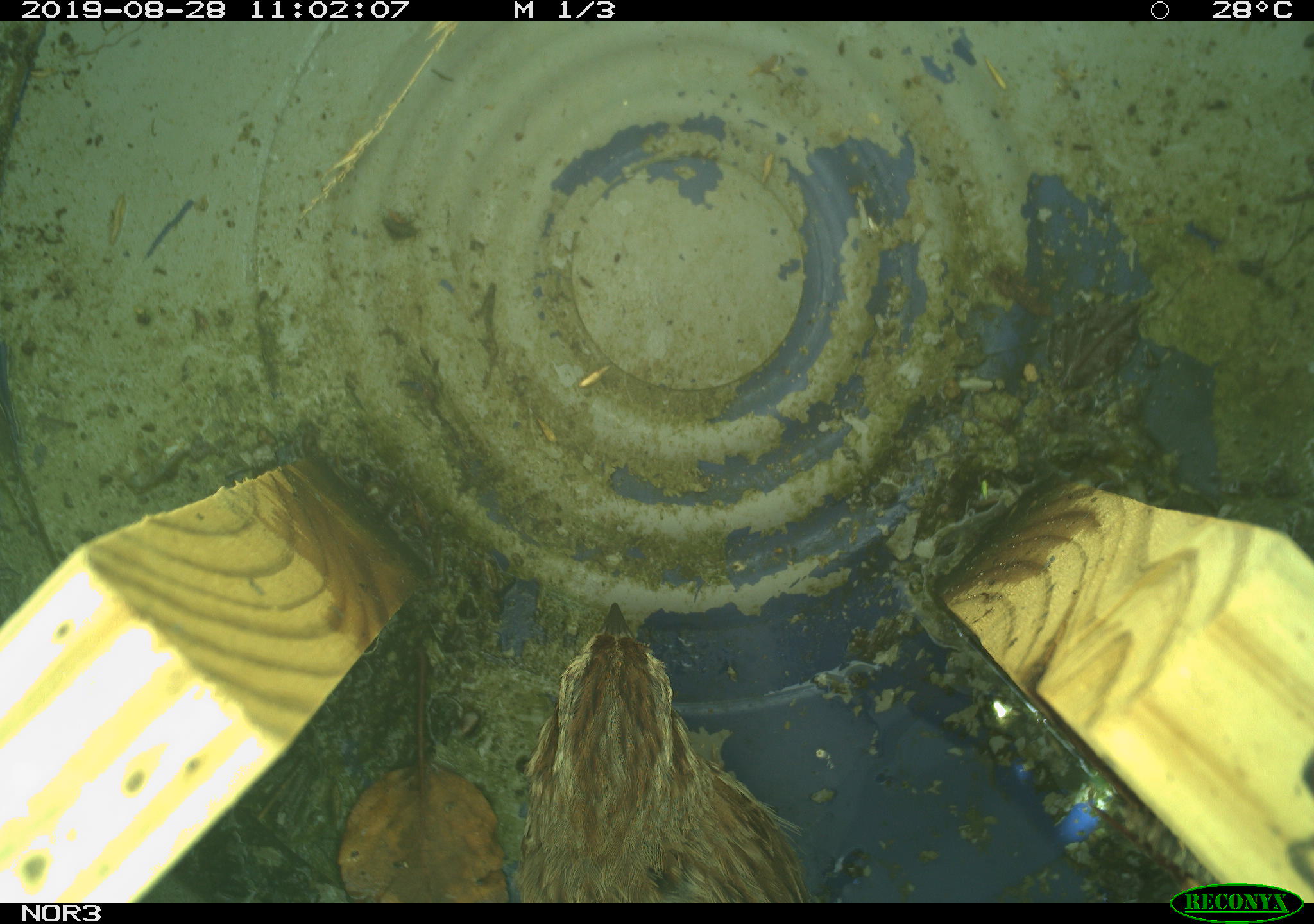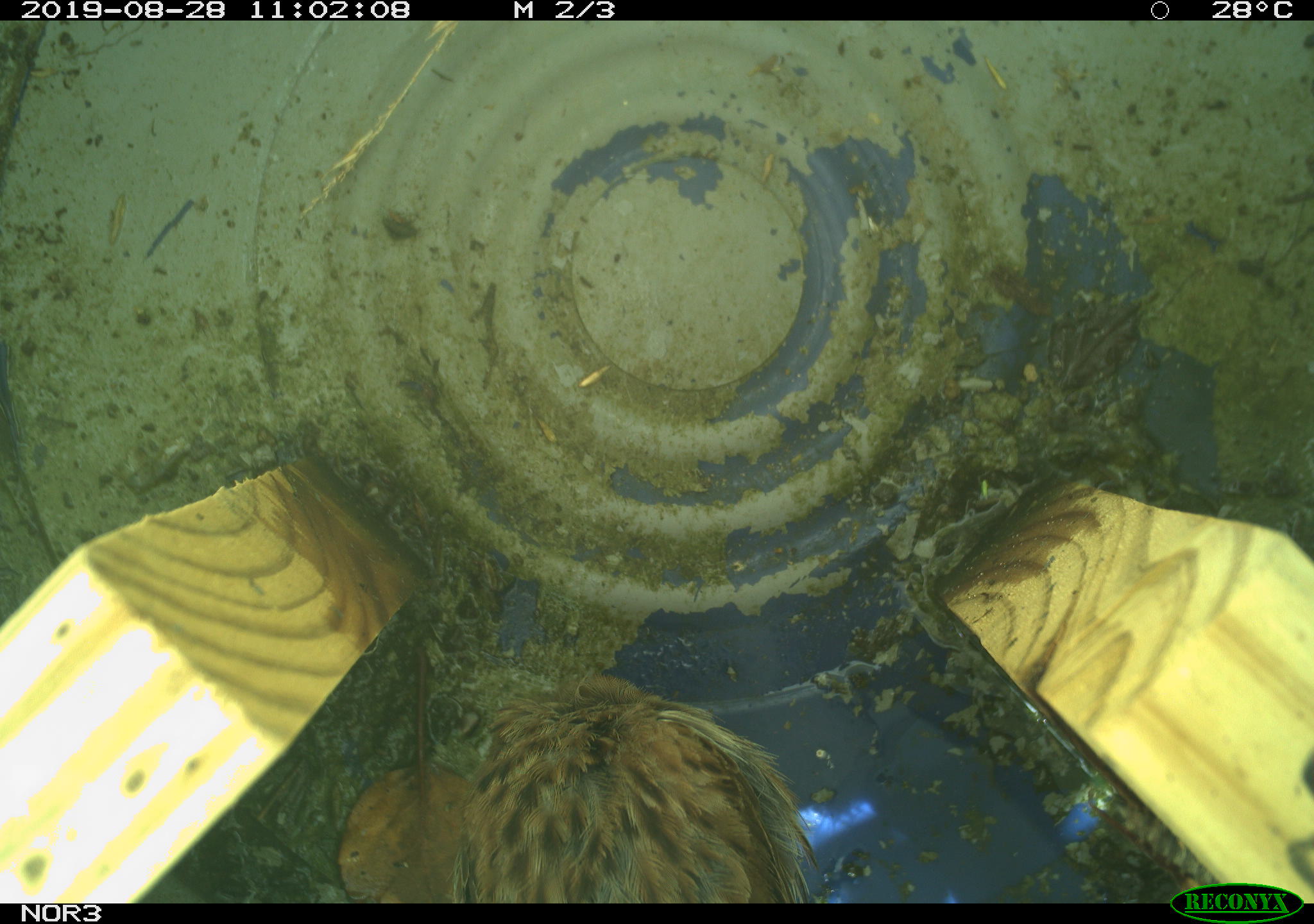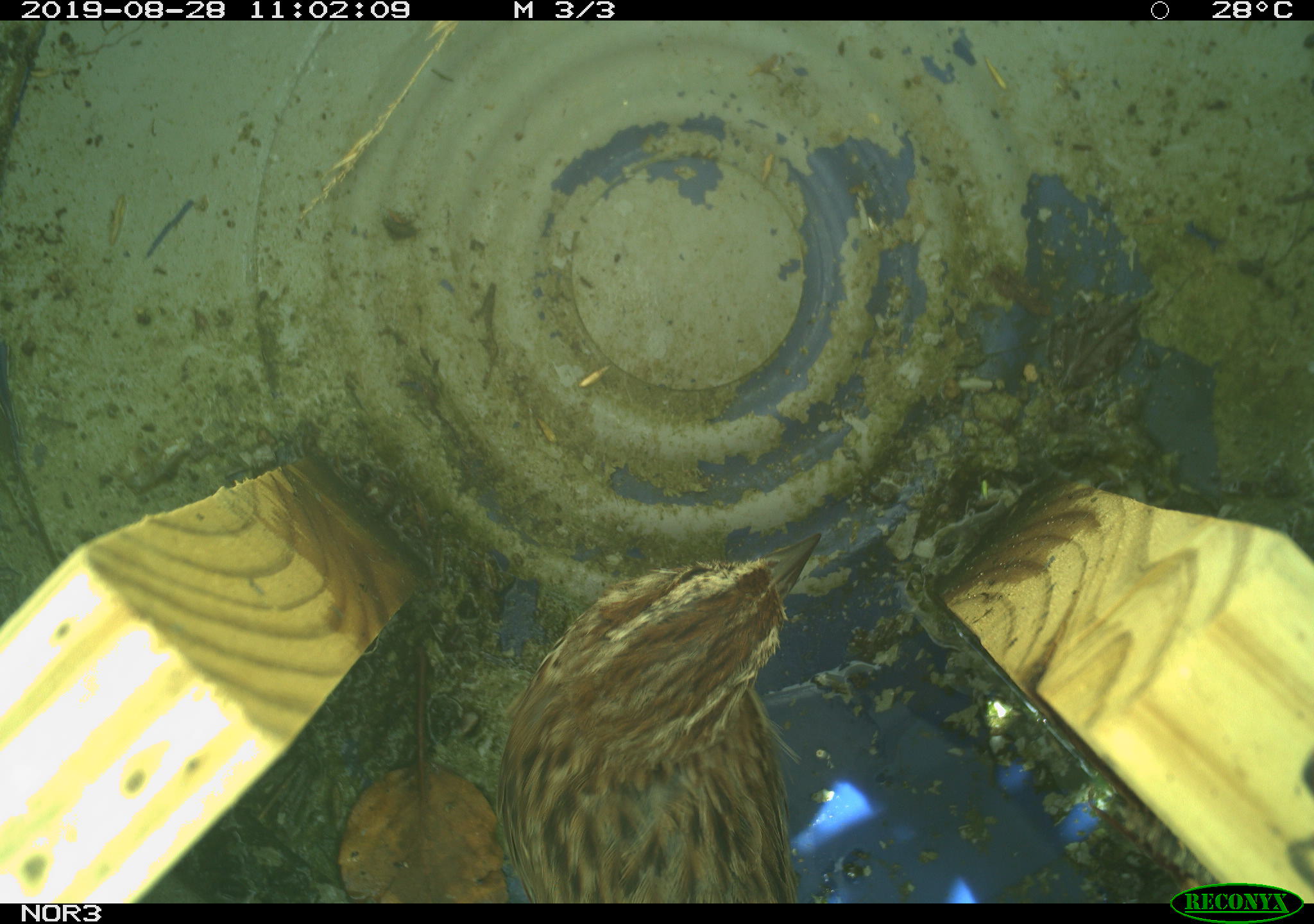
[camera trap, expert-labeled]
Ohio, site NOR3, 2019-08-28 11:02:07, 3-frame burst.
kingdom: Animalia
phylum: Chordata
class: Aves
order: Passeriformes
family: Passerellidae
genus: Melospiza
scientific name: Melospiza melodia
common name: song sparrow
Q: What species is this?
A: Song sparrow (Melospiza melodia).